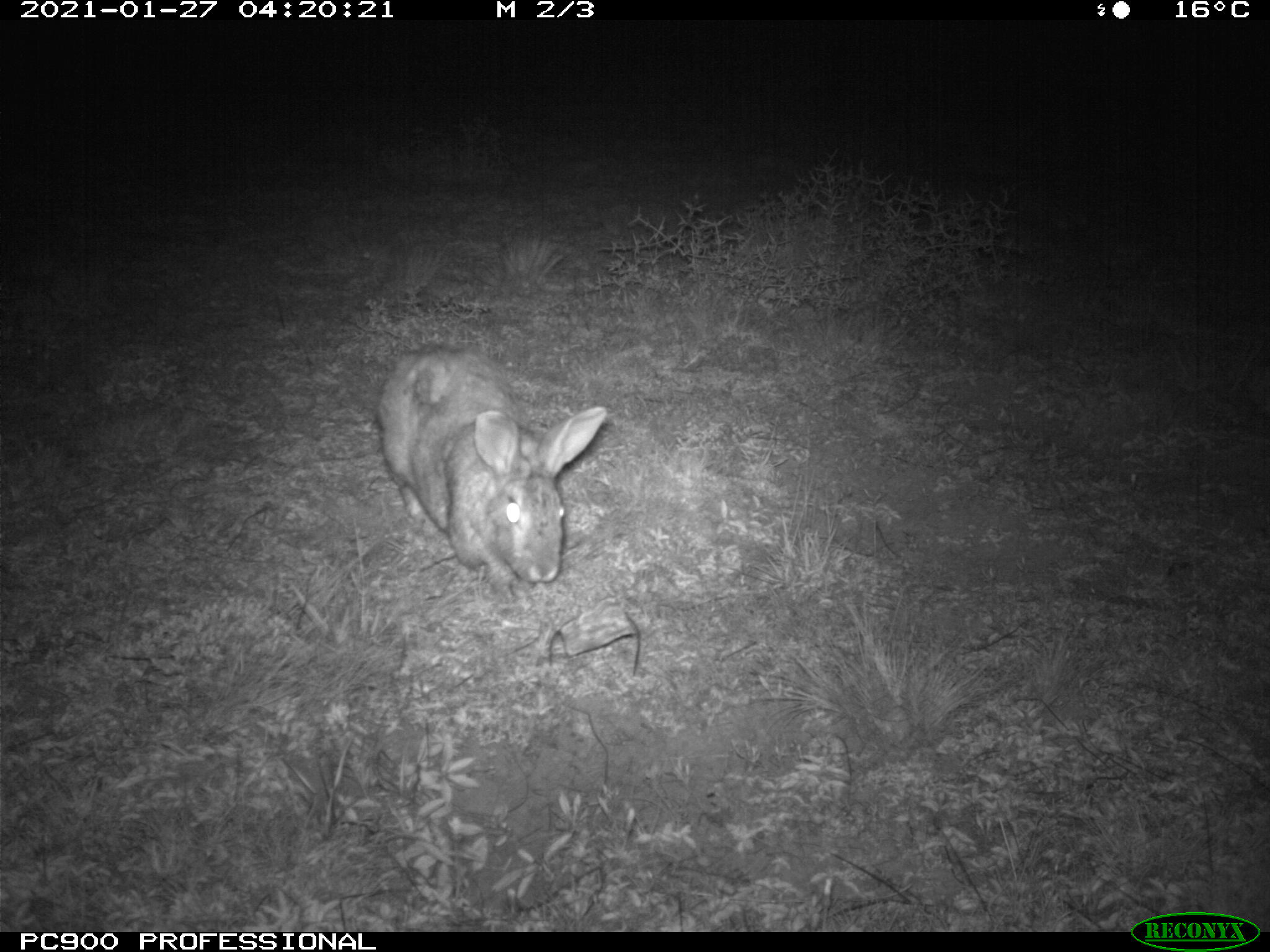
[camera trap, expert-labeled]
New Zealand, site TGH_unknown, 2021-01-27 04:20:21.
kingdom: Animalia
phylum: Chordata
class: Mammalia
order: Lagomorpha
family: Leporidae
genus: Oryctolagus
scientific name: Oryctolagus cuniculus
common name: european rabbit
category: rabbit